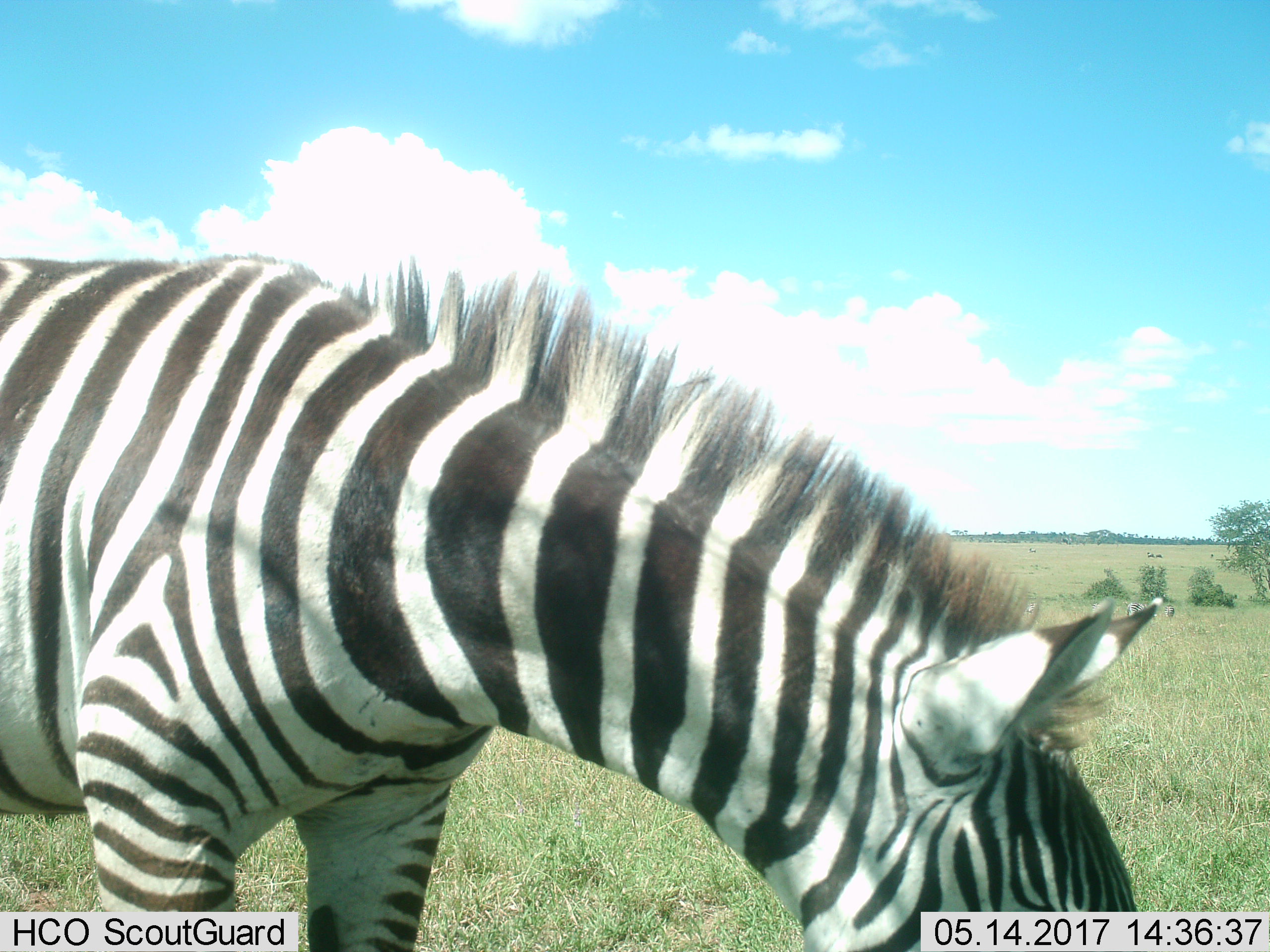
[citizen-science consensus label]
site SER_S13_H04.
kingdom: Animalia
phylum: Chordata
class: Mammalia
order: Perissodactyla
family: Equidae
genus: Equus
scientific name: Equus quagga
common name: plains zebra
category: zebraplains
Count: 1.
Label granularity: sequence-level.